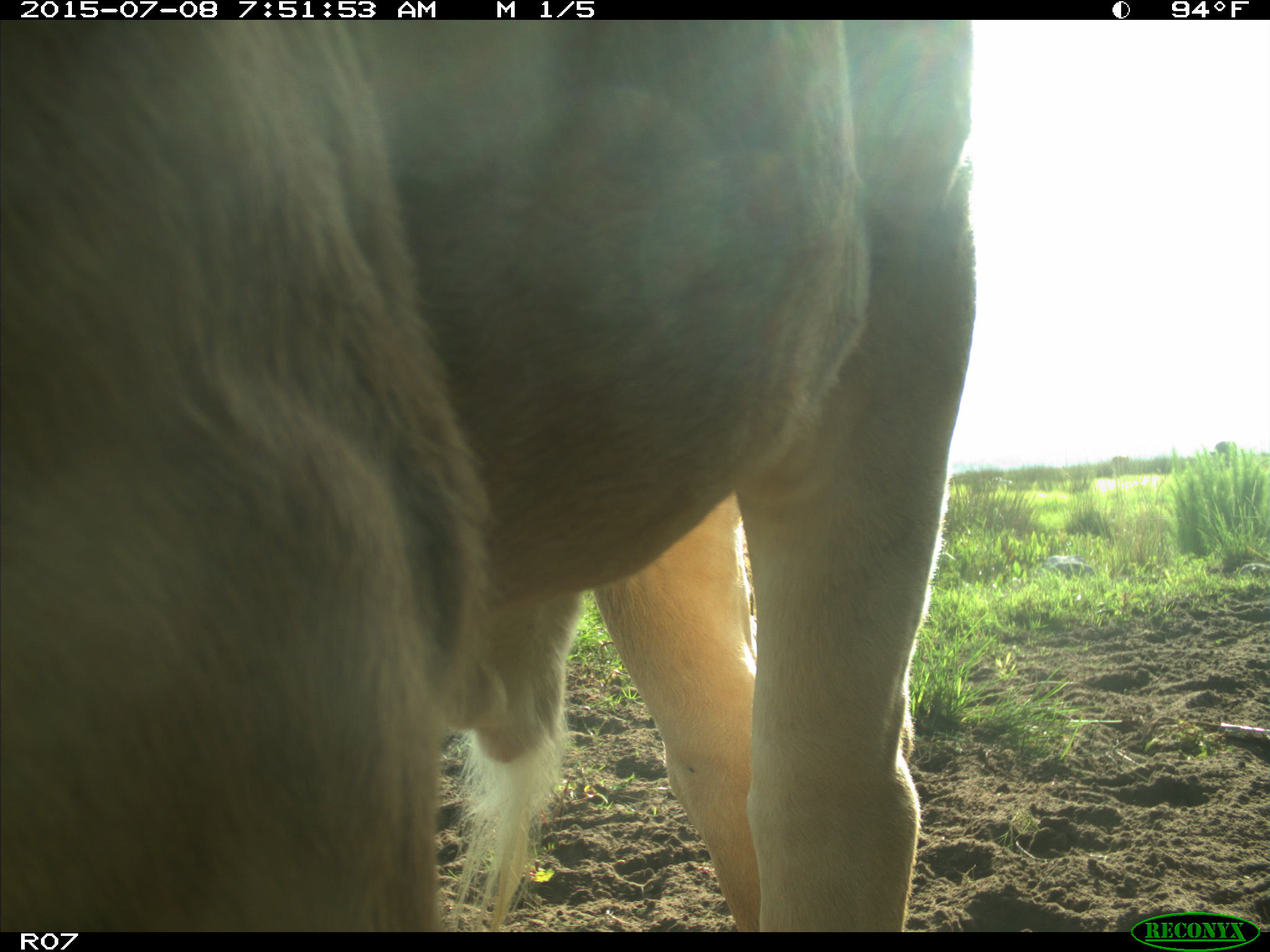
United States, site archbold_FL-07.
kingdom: Animalia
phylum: Chordata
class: Mammalia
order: Artiodactyla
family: Bovidae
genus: Bos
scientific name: Bos taurus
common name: domestic cow